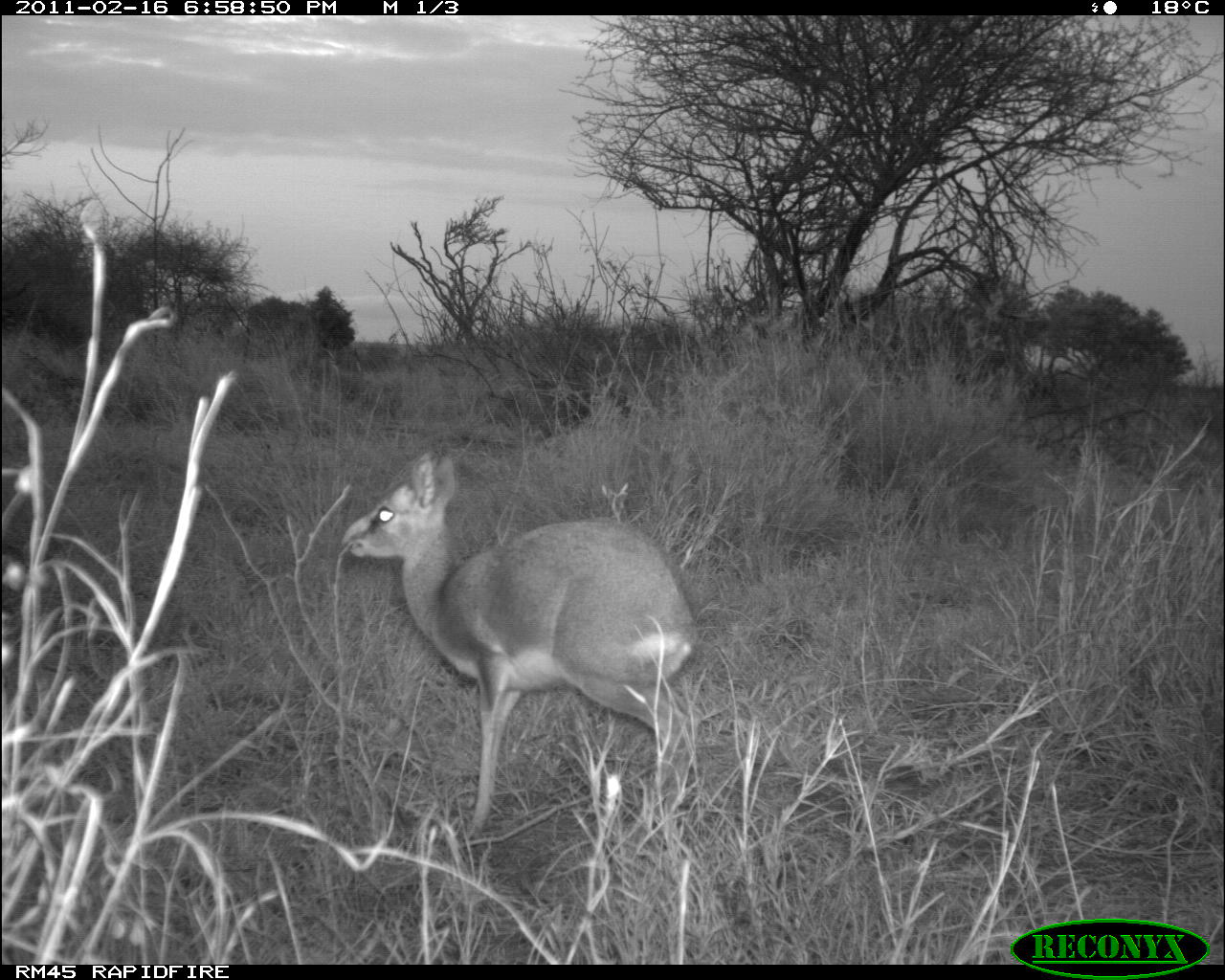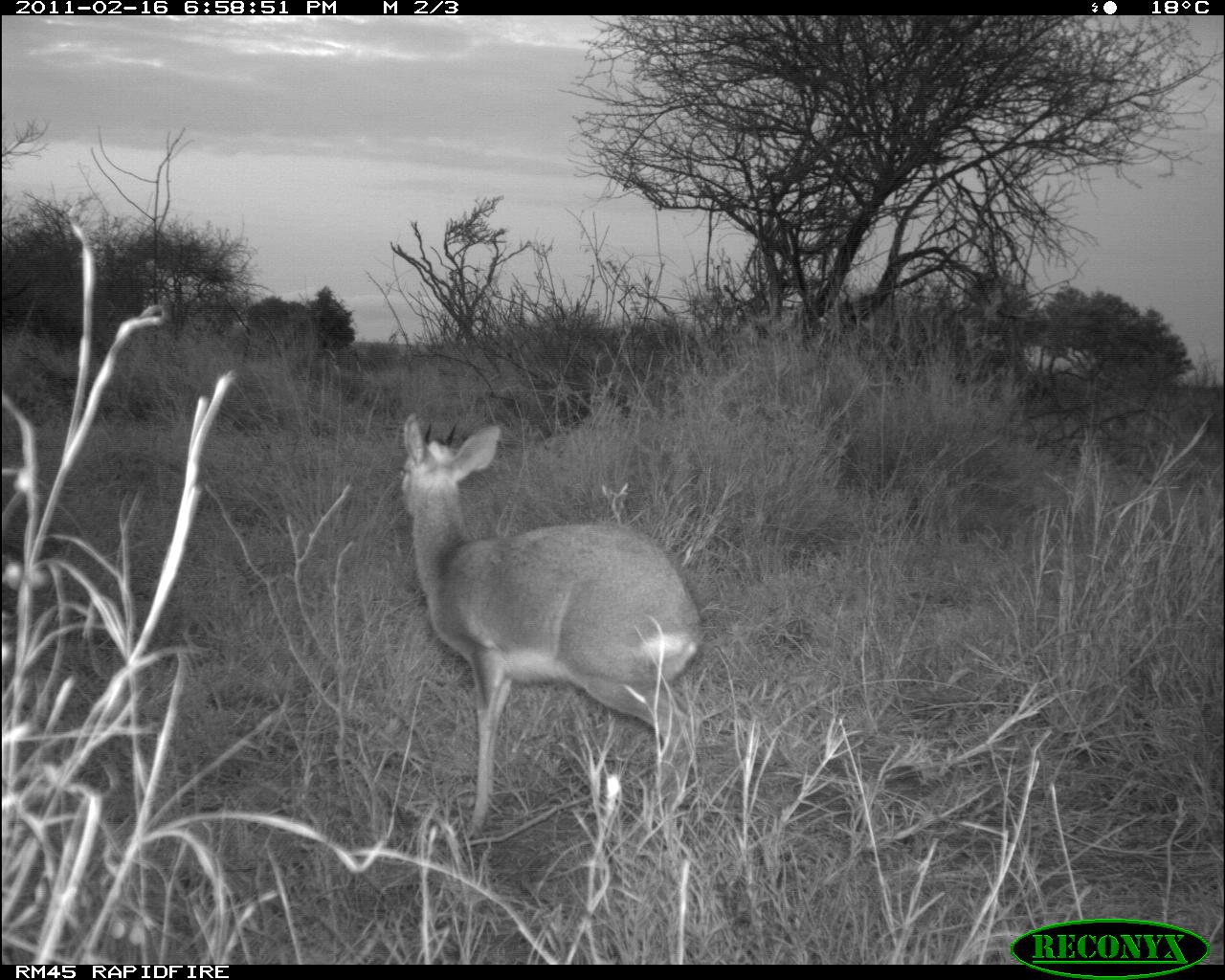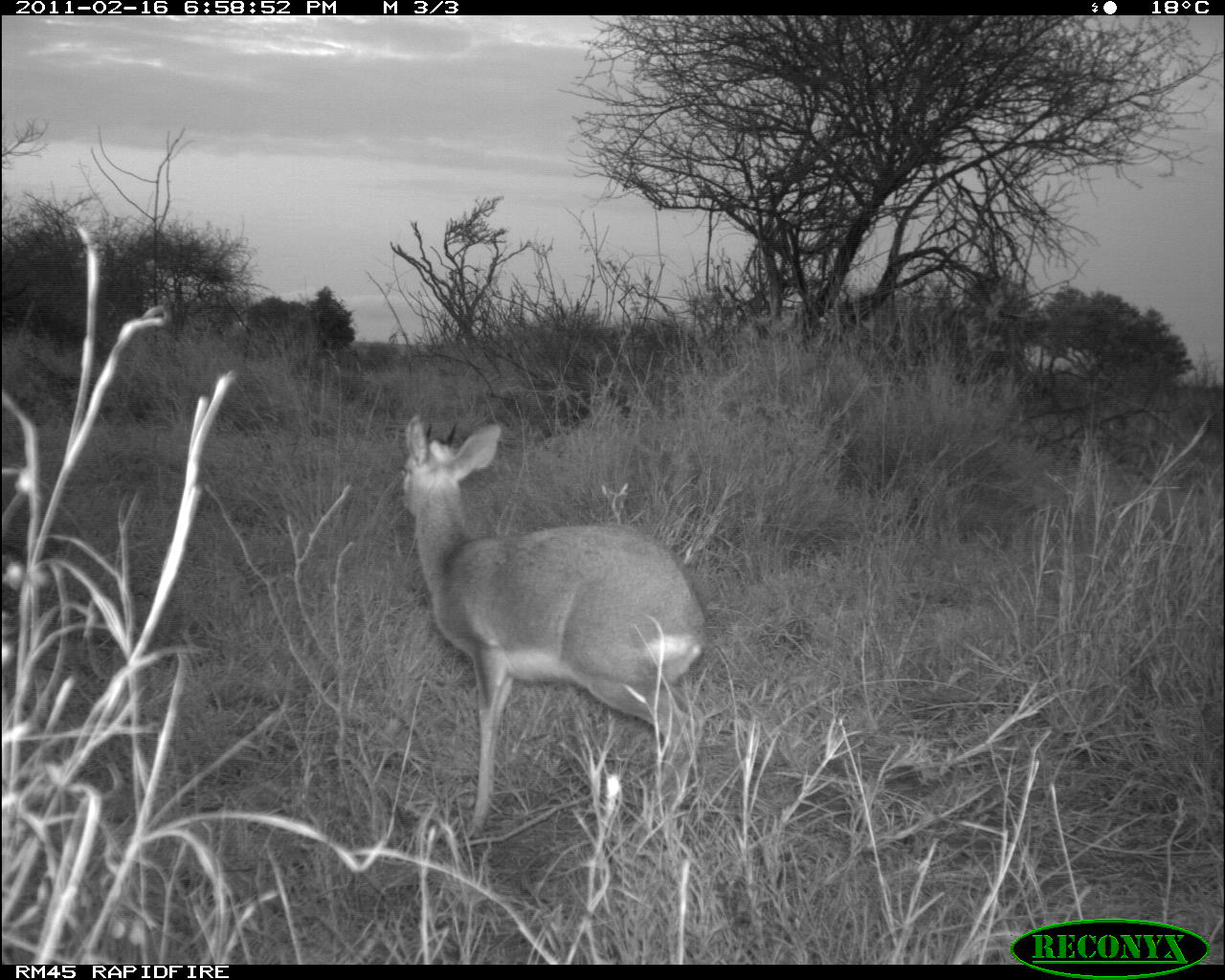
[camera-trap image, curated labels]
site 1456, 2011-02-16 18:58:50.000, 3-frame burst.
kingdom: Animalia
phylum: Chordata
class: Mammalia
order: Artiodactyla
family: Bovidae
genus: Madoqua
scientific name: Madoqua guentheri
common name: günther's dik-dik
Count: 1.